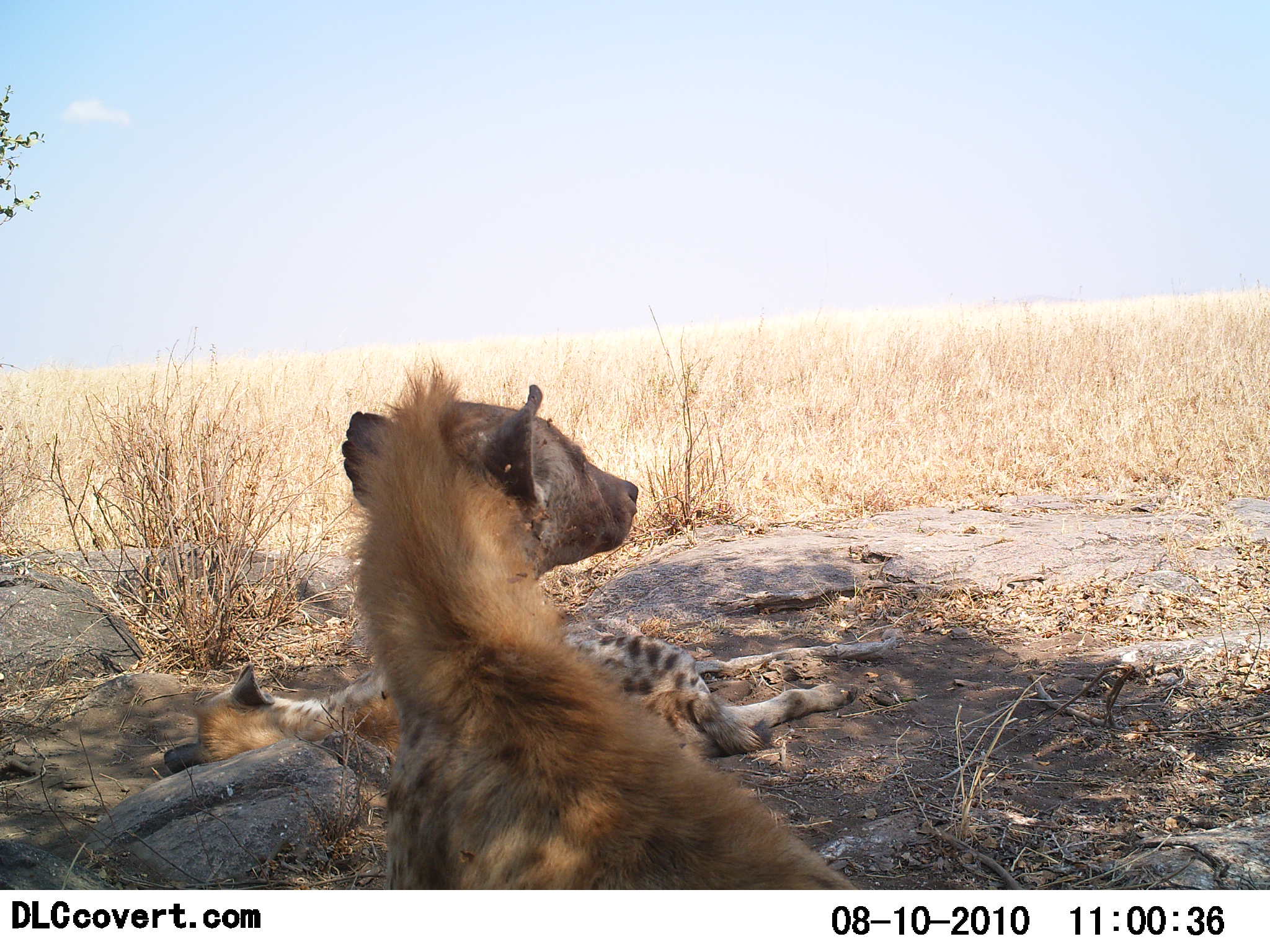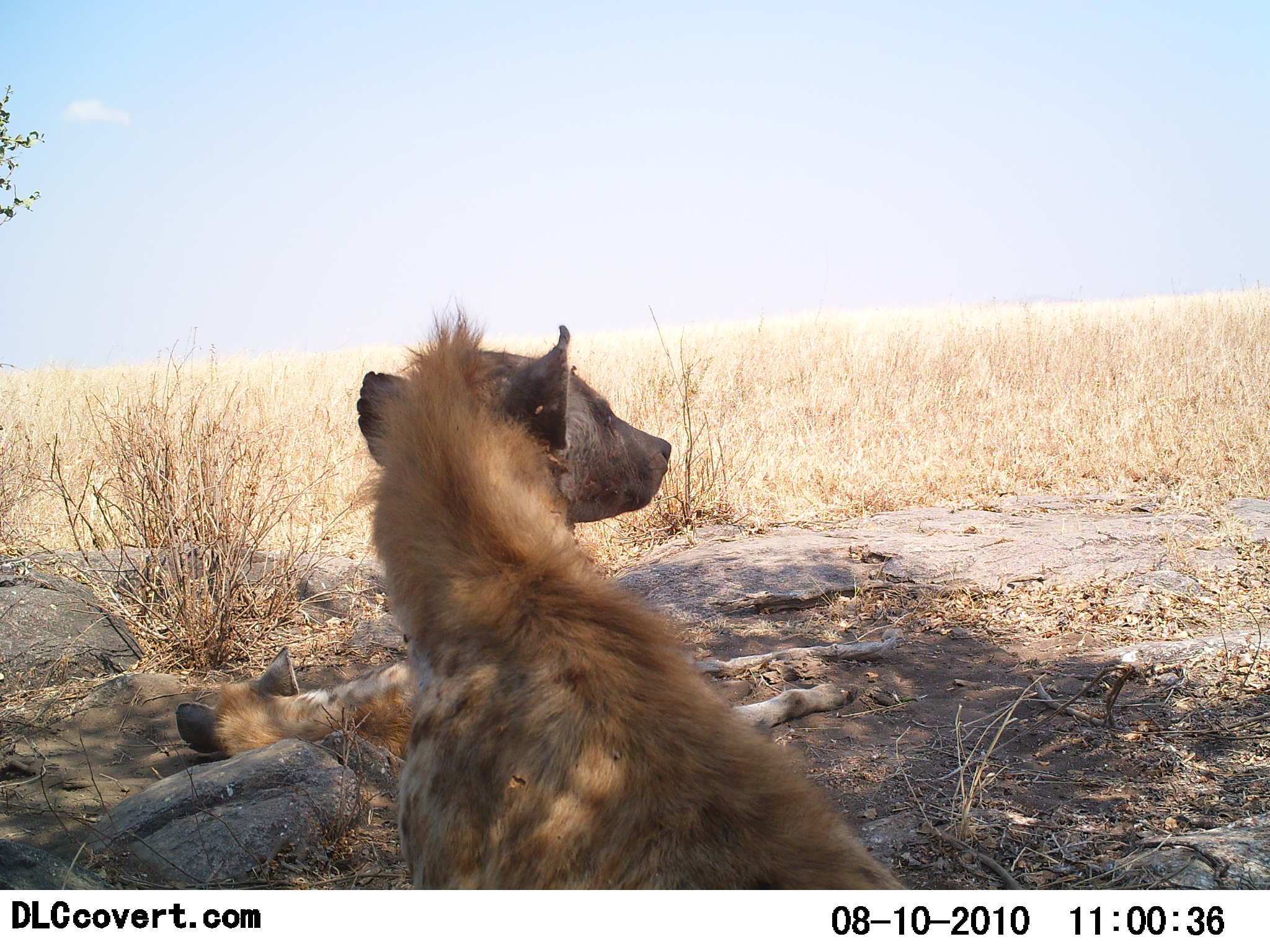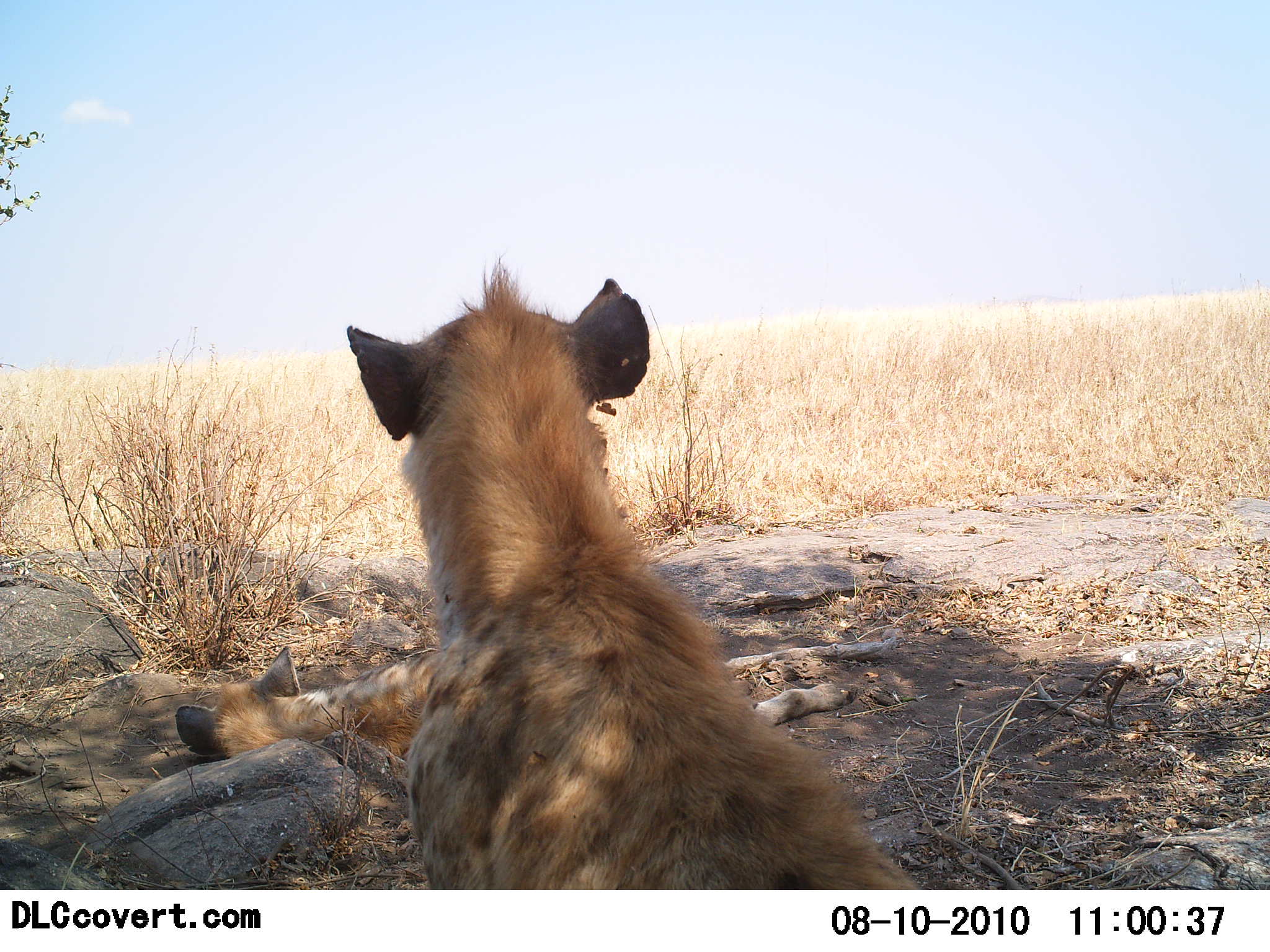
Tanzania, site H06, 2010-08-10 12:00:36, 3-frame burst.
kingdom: Animalia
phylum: Chordata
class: Mammalia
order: Carnivora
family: Hyaenidae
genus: Crocuta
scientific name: Crocuta crocuta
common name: spotted hyena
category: hyenaspotted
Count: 2.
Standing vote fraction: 0%.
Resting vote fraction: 100%.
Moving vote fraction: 15%.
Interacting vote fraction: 0%.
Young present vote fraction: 0%.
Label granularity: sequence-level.